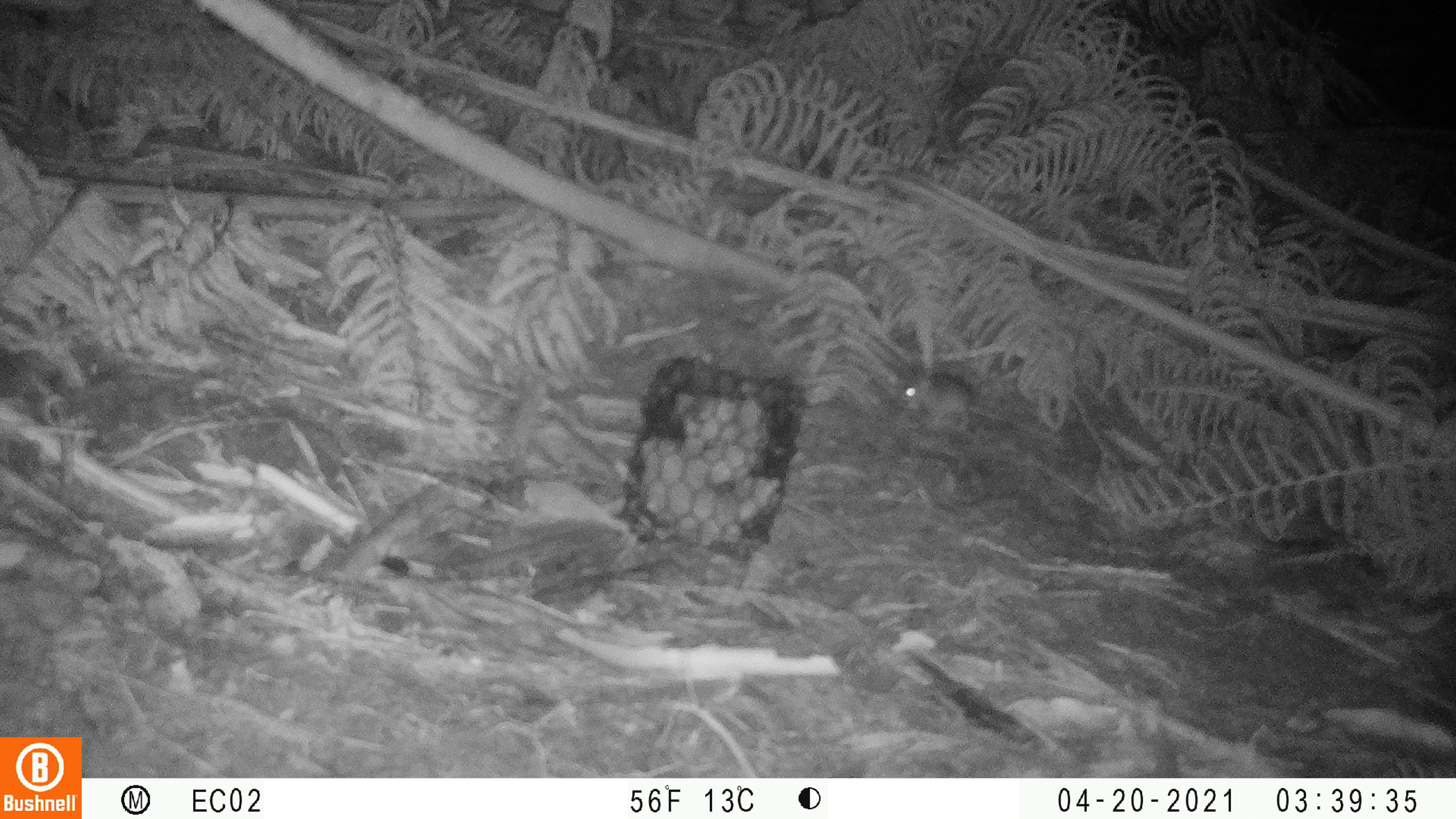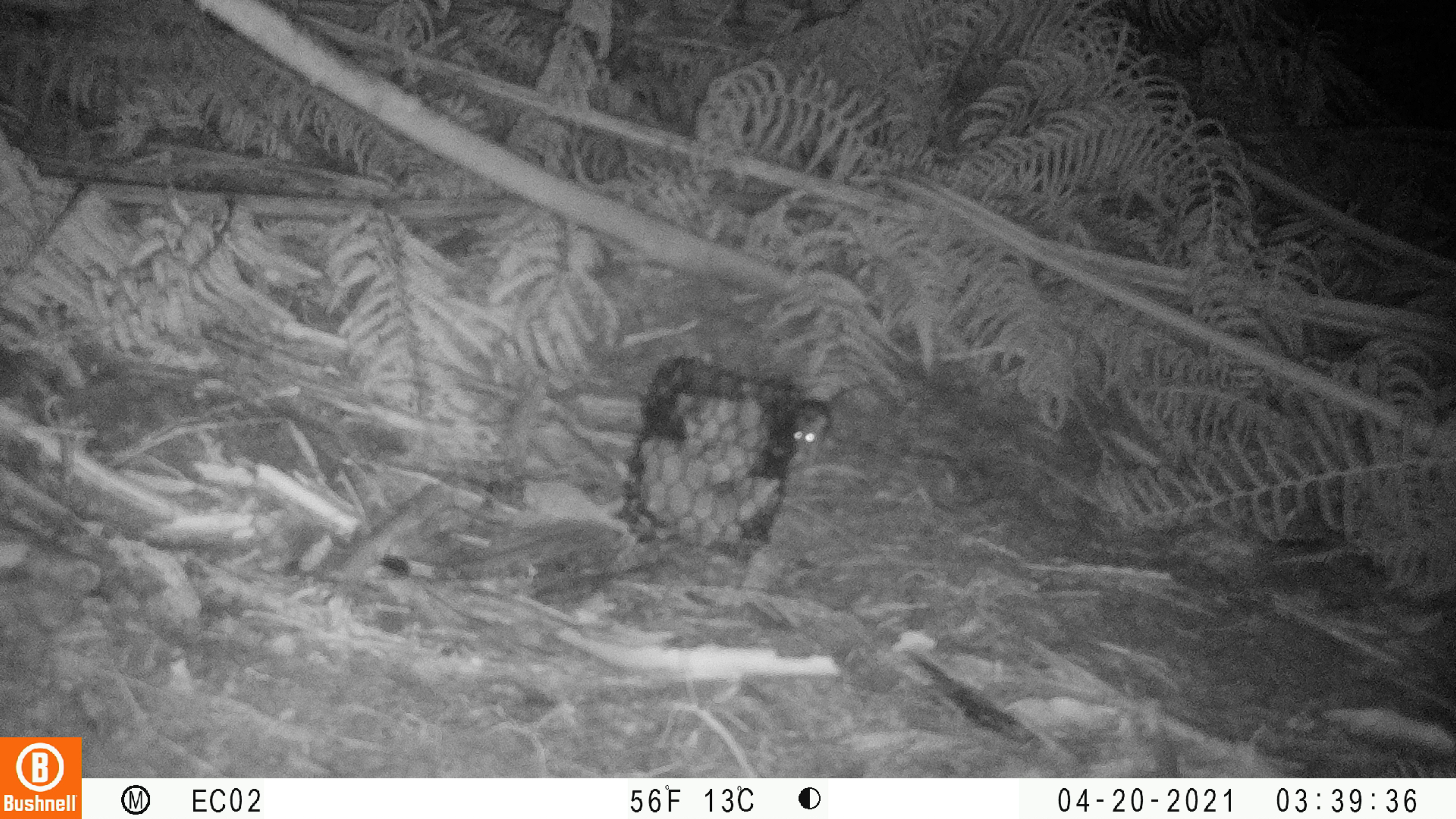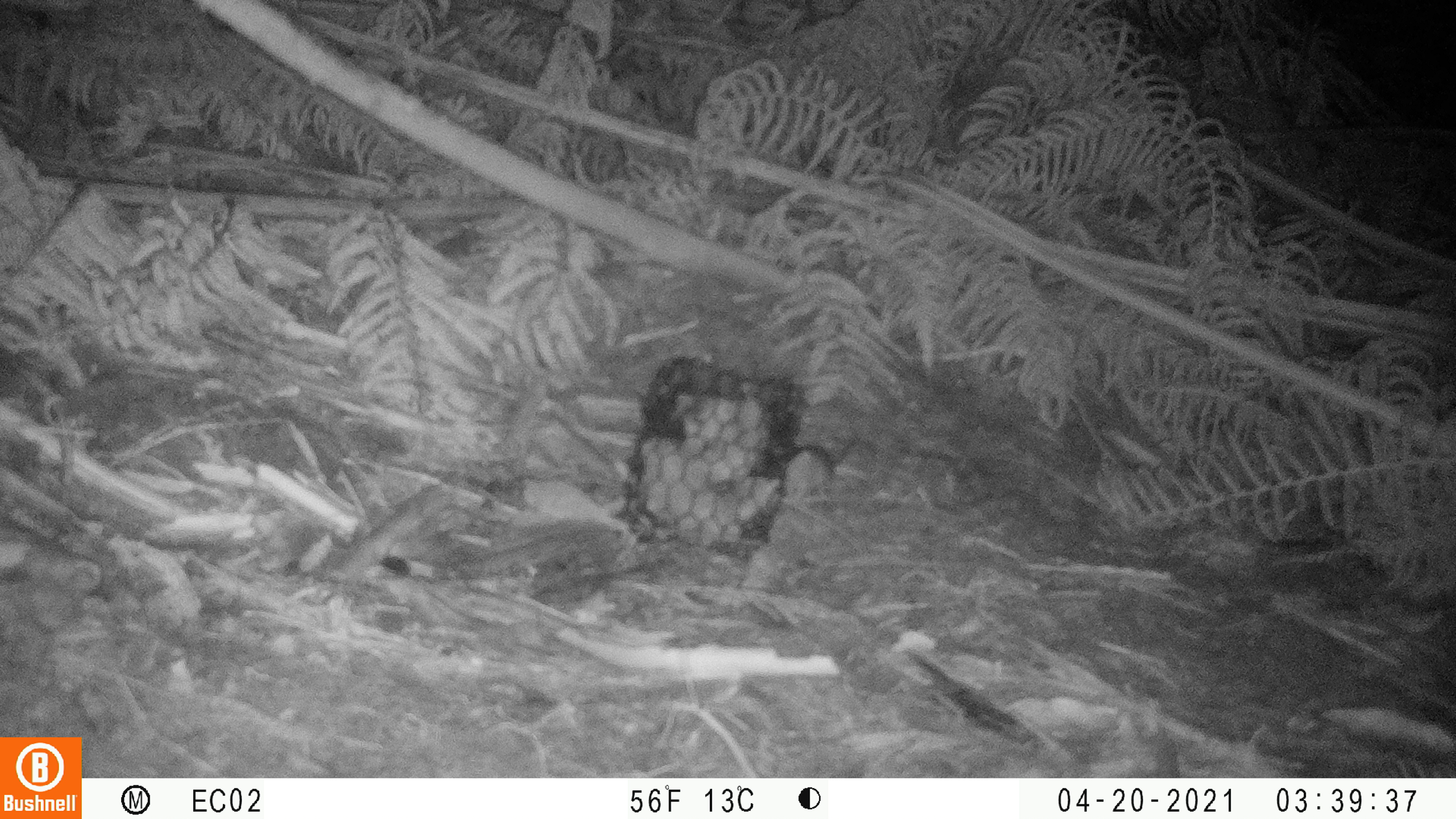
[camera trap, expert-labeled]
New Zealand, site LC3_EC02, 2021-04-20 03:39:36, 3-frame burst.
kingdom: Animalia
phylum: Chordata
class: Mammalia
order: Rodentia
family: Muridae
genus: Mus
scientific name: Mus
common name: mouse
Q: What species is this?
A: Mouse (Mus).